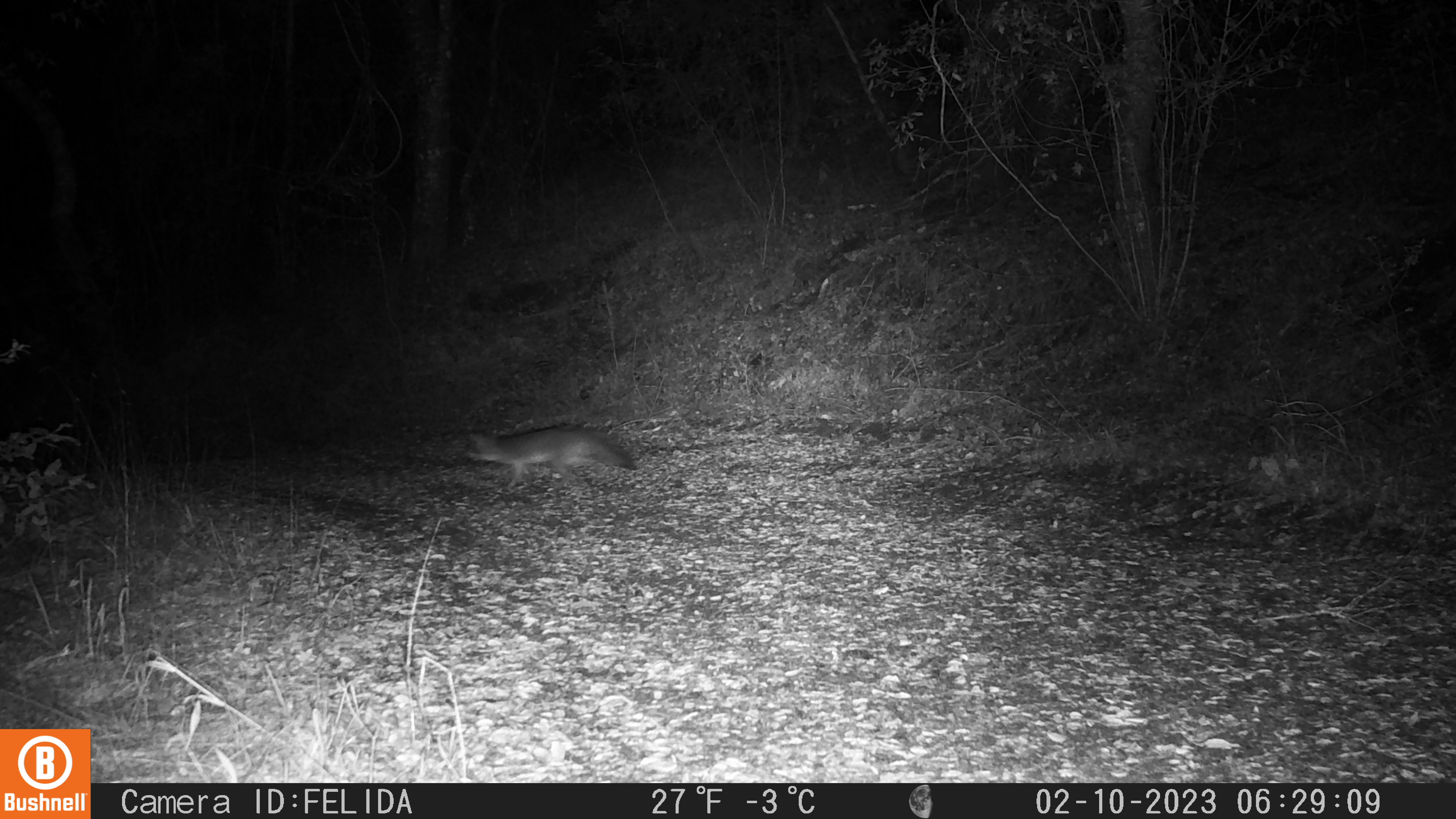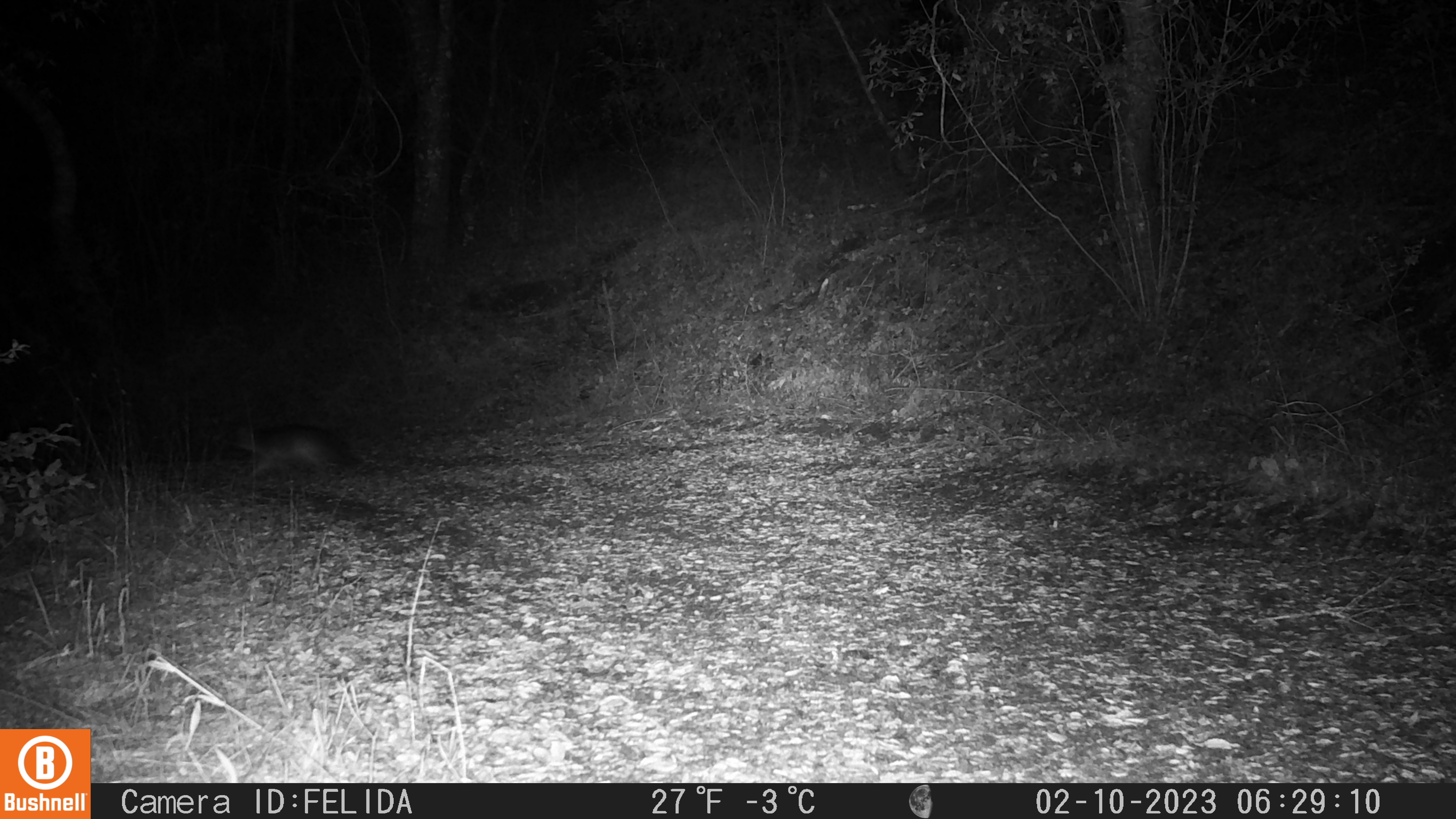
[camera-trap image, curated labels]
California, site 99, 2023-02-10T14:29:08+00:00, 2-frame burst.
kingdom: Animalia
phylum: Chordata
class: Mammalia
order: Carnivora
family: Canidae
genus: Urocyon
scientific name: Urocyon cinereoargenteus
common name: gray fox